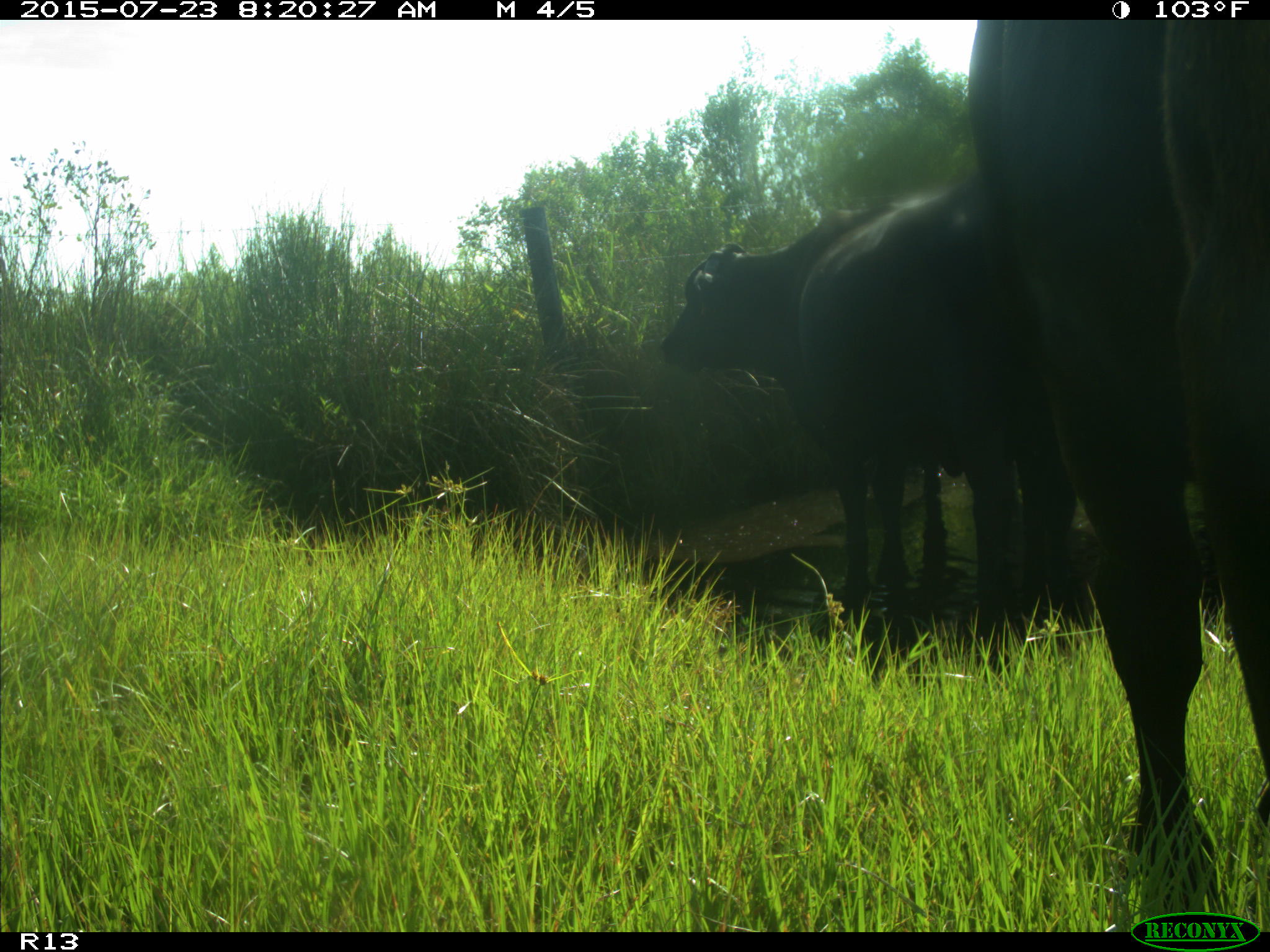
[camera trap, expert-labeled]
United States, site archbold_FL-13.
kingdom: Animalia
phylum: Chordata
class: Mammalia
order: Artiodactyla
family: Bovidae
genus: Bos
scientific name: Bos taurus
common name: domestic cow